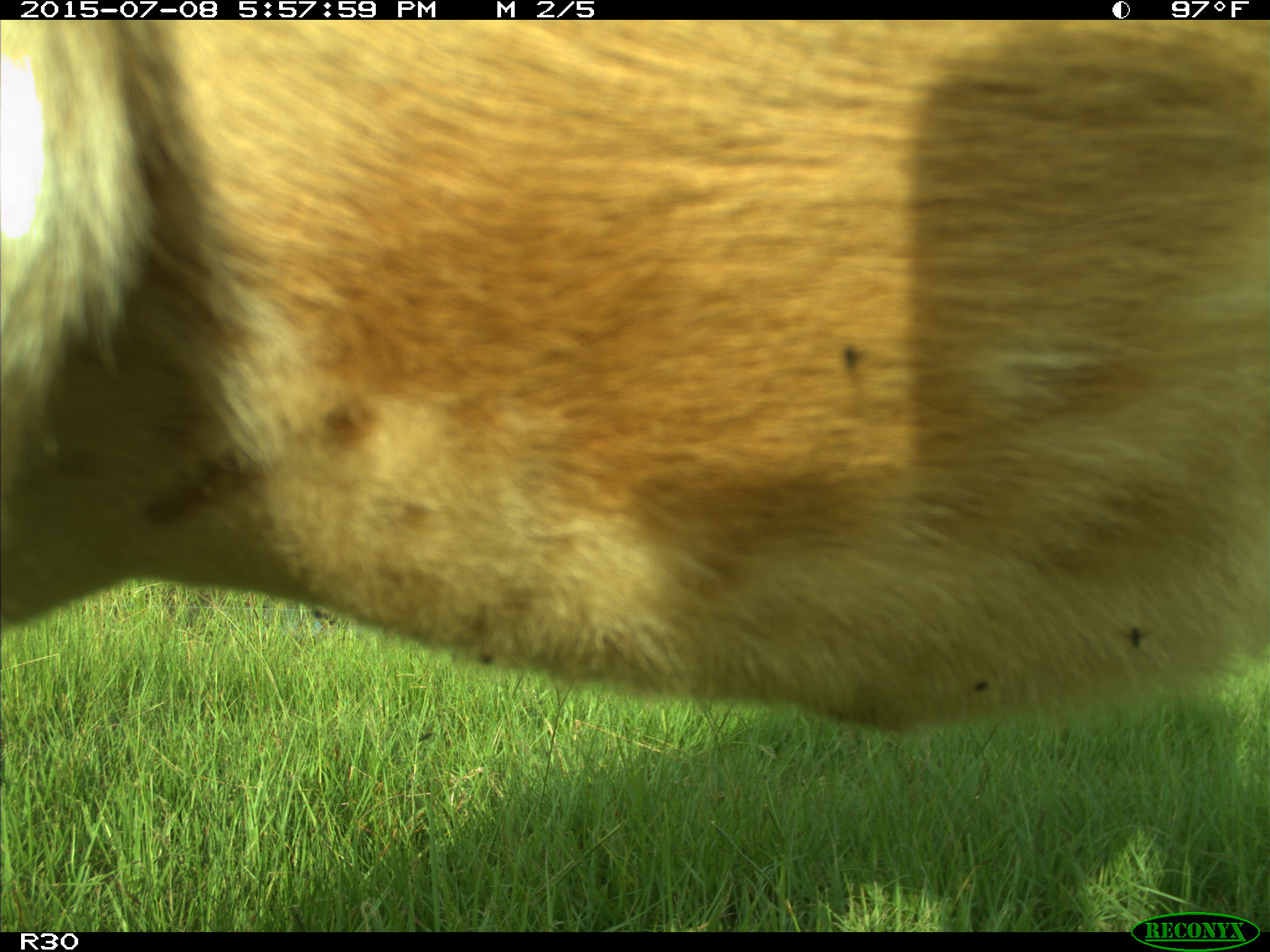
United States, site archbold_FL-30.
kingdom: Animalia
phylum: Chordata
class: Mammalia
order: Artiodactyla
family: Bovidae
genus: Bos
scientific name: Bos taurus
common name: domestic cow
Bos taurus (domestic cow).